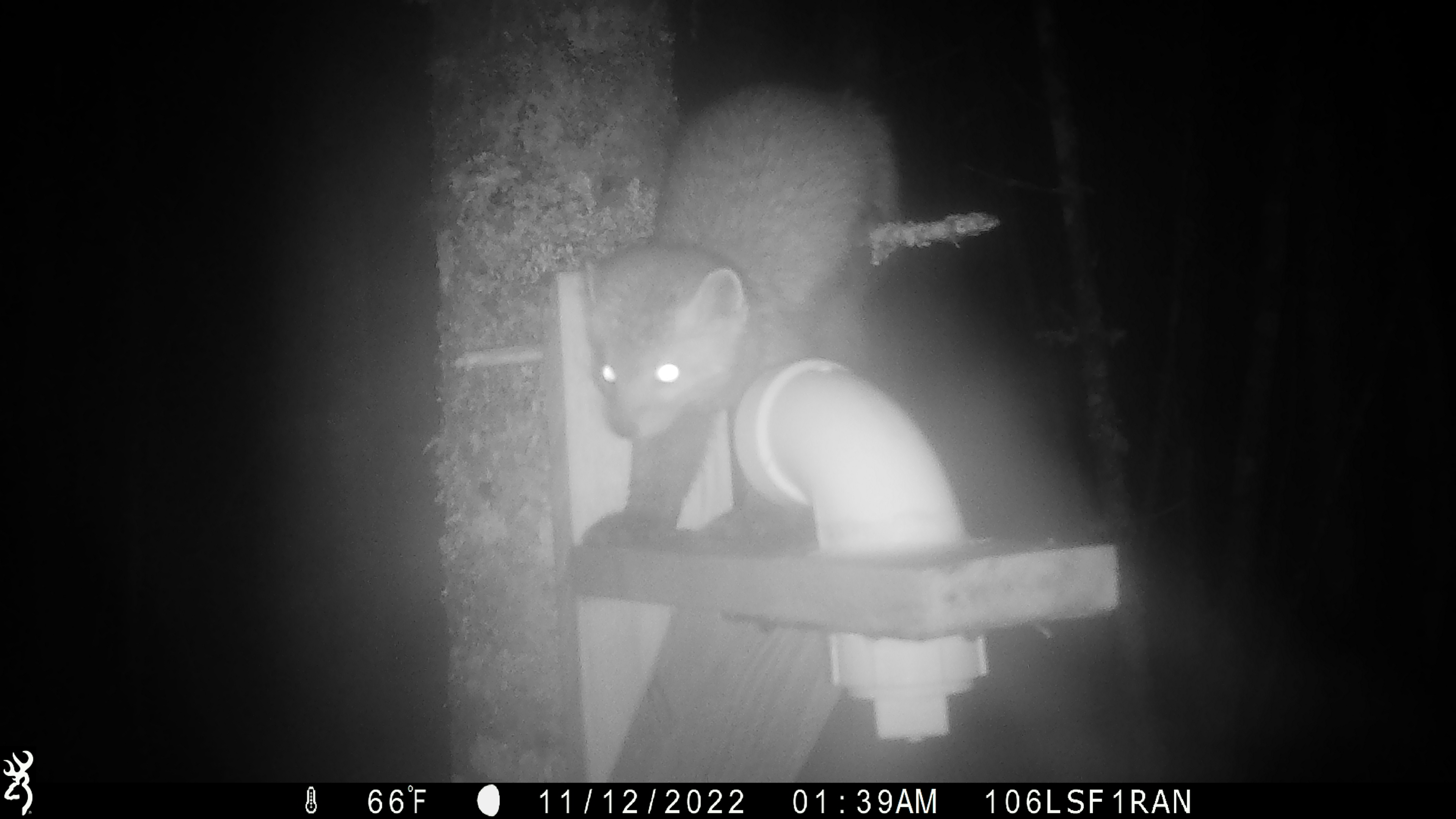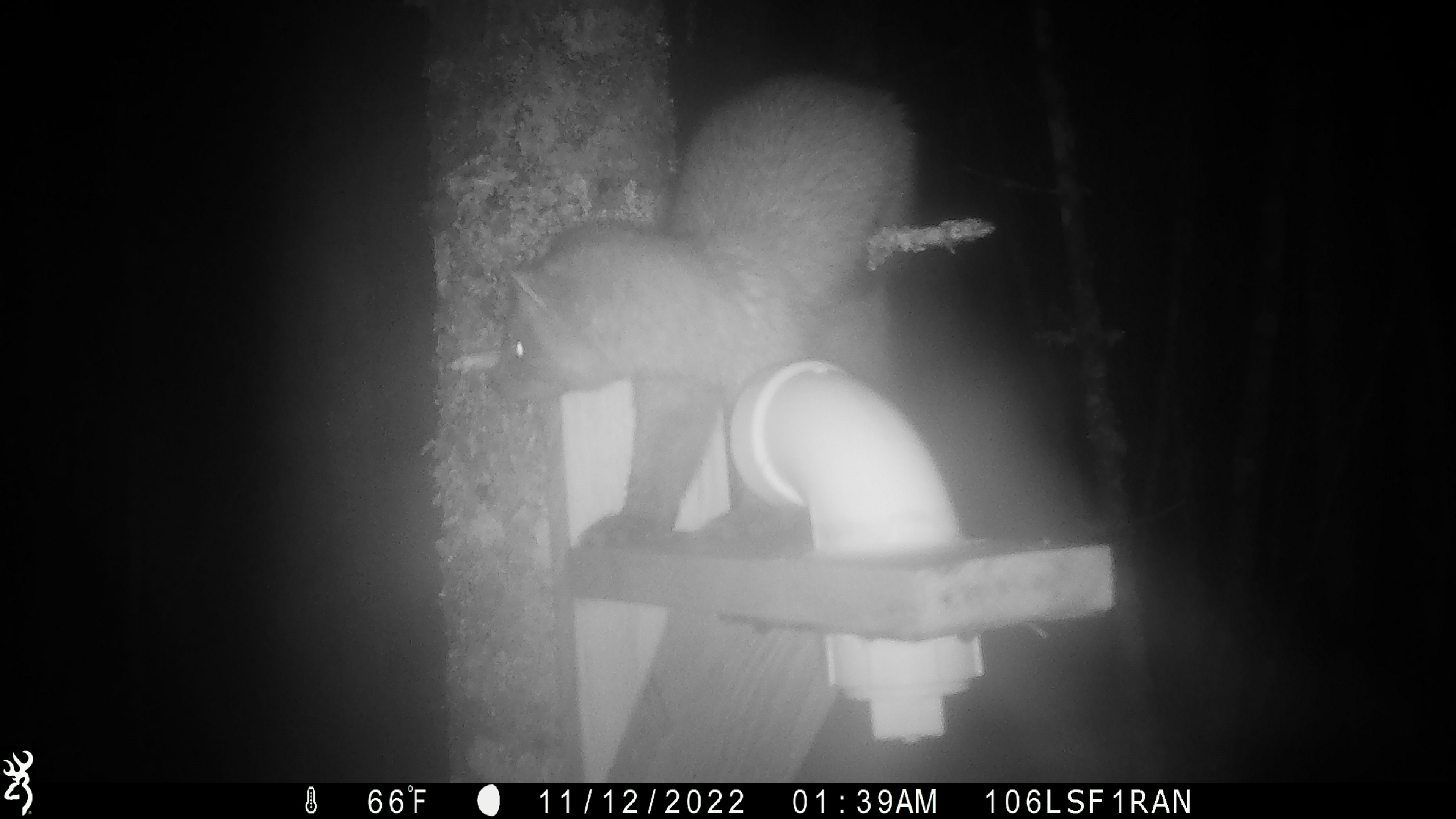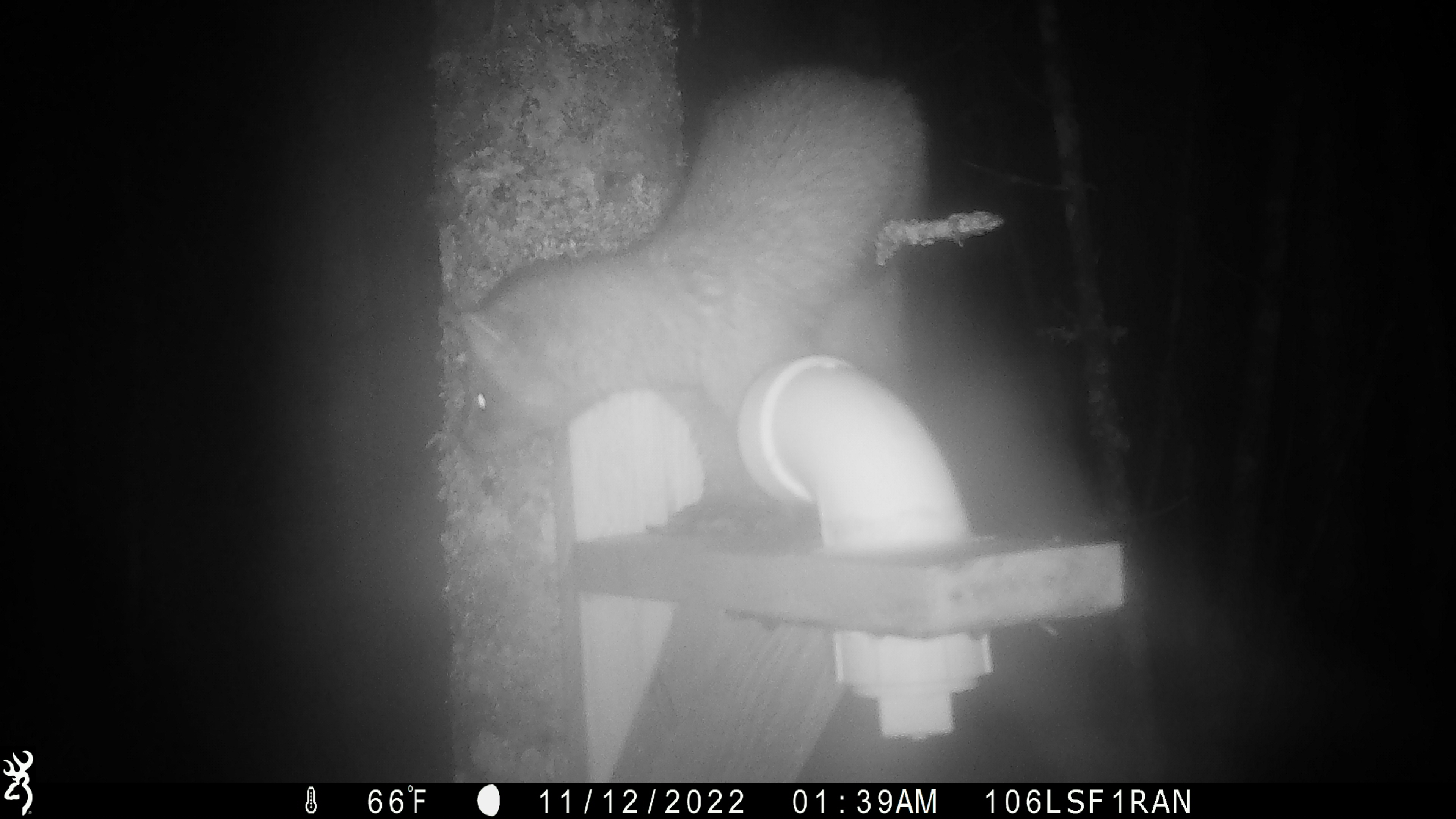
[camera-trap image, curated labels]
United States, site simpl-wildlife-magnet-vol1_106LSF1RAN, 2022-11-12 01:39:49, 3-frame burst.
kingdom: Animalia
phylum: Chordata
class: Mammalia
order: Carnivora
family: Mustelidae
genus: Martes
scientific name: Martes americana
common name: american marten